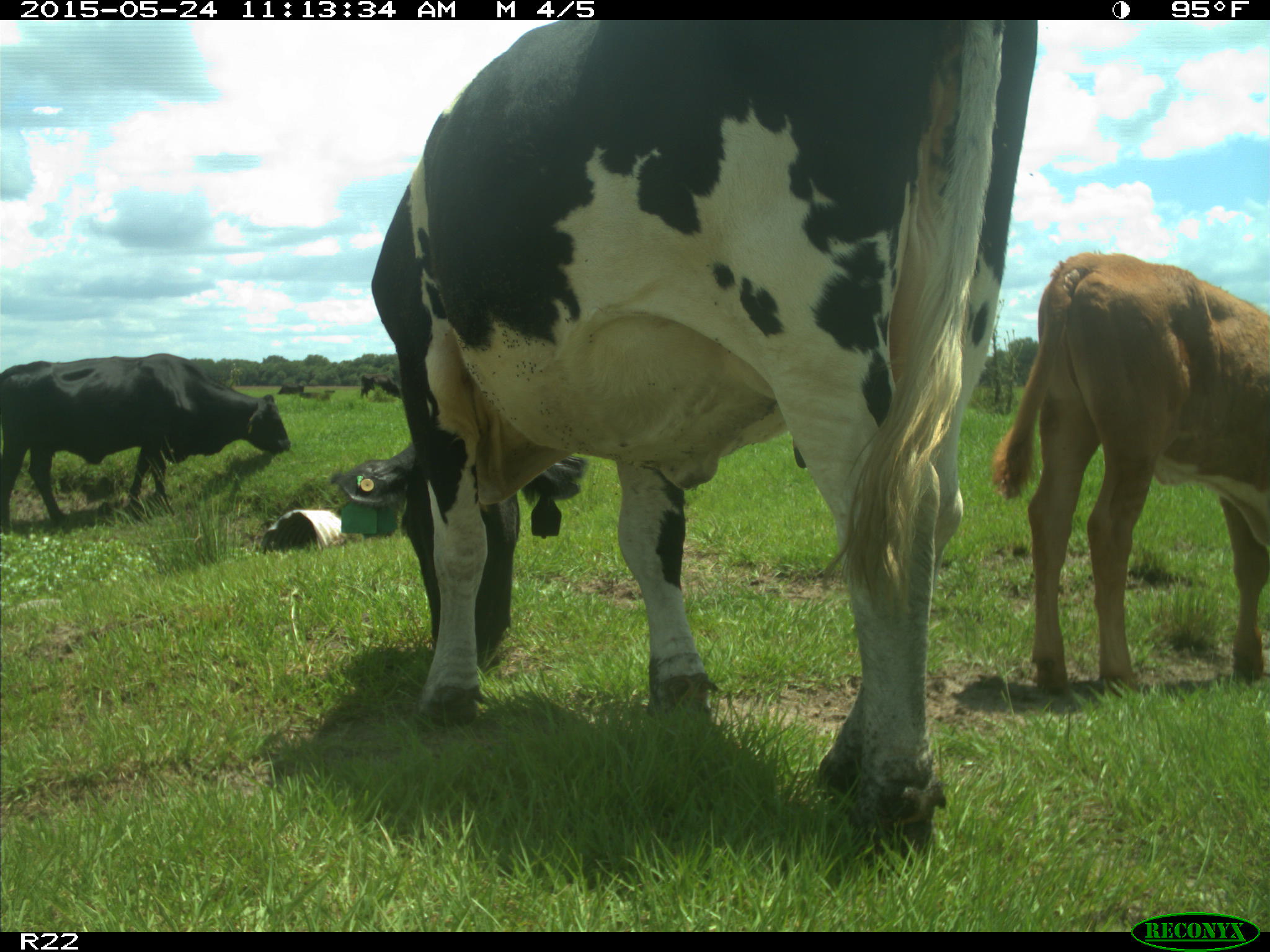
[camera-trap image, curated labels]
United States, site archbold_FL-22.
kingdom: Animalia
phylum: Chordata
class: Mammalia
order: Artiodactyla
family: Bovidae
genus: Bos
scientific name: Bos taurus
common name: domestic cow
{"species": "Bos taurus (domestic cow)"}